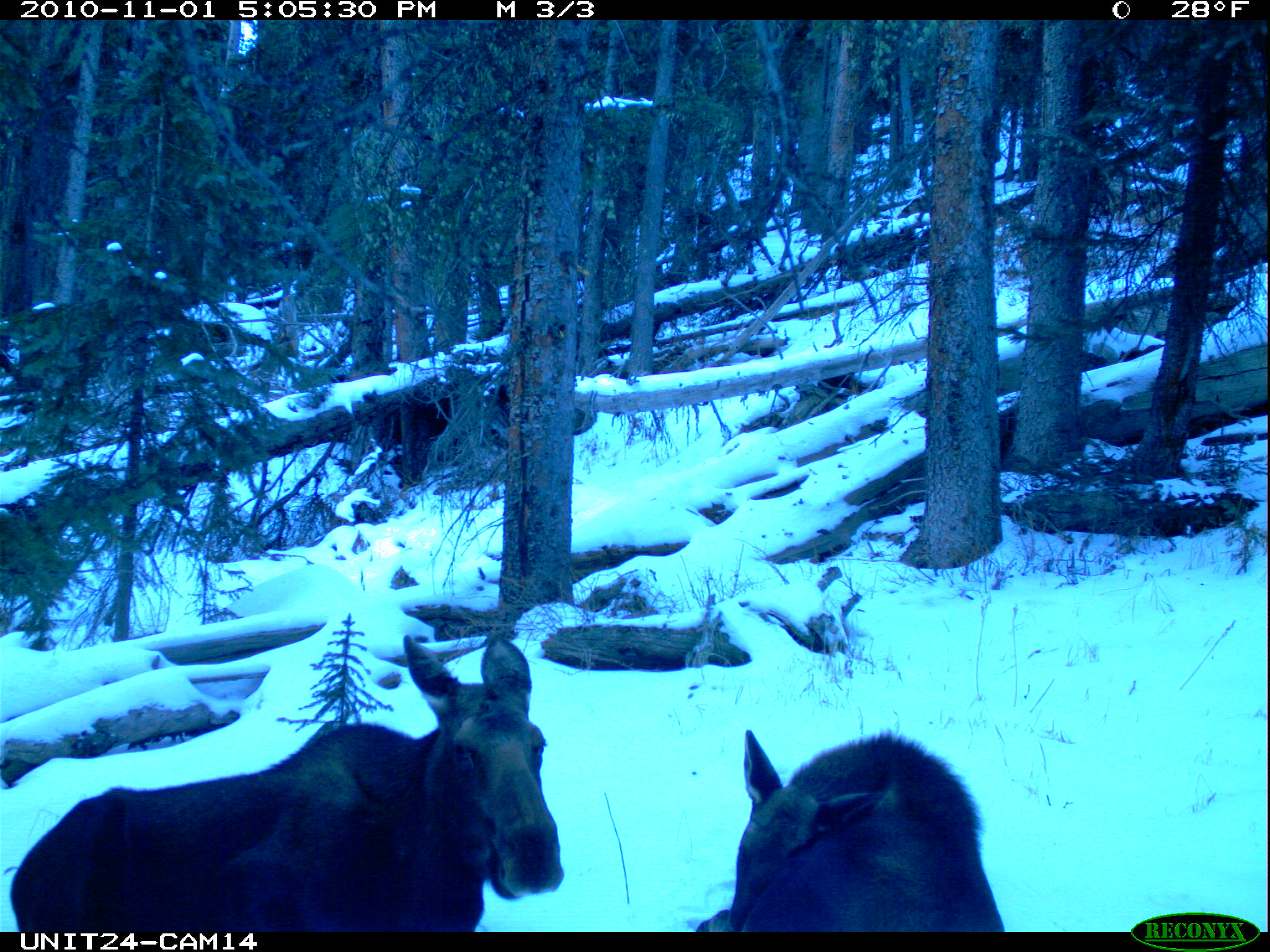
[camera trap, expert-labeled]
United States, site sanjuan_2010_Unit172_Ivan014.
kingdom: Animalia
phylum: Chordata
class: Mammalia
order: Artiodactyla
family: Cervidae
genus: Alces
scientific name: Alces alces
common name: moose